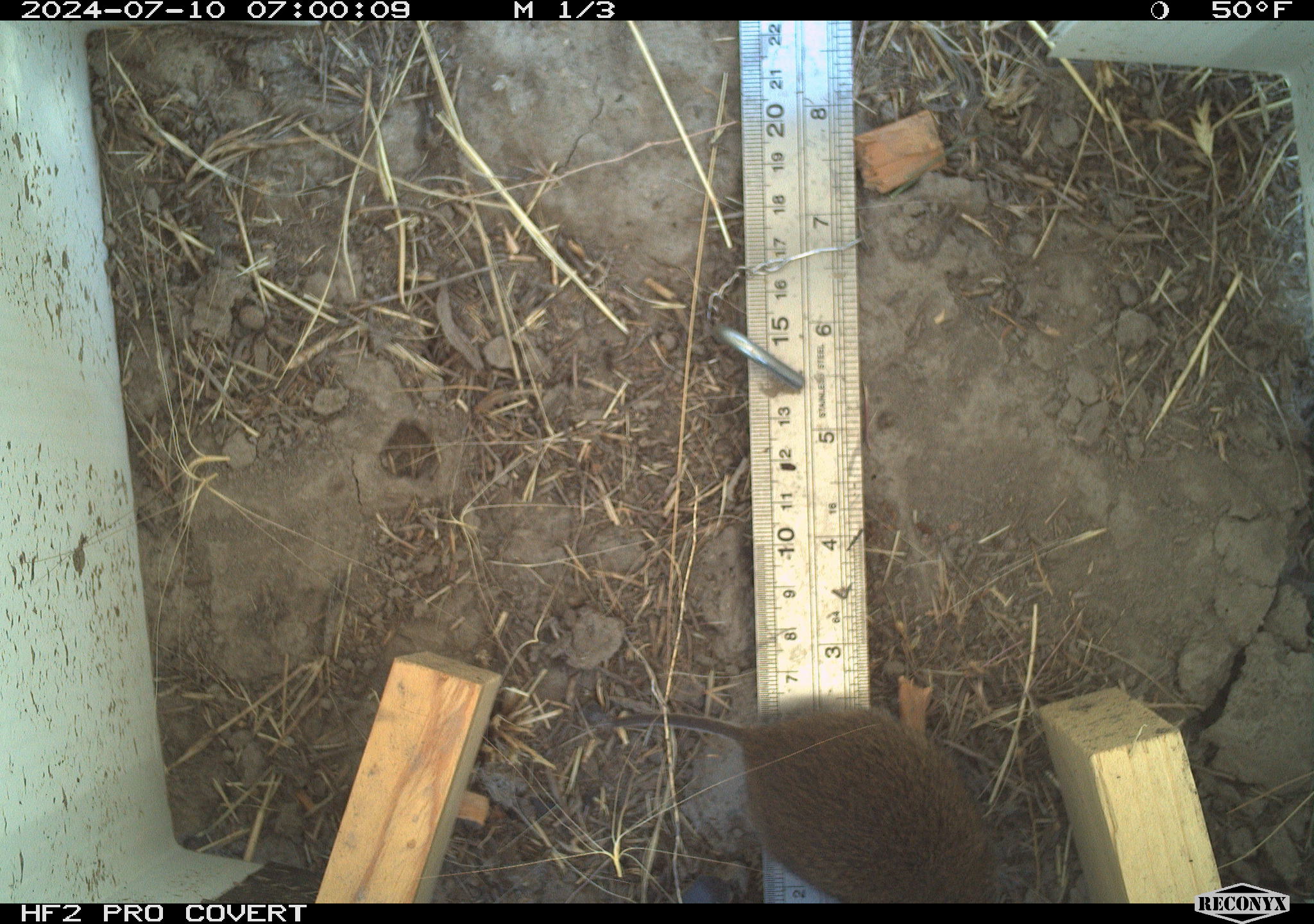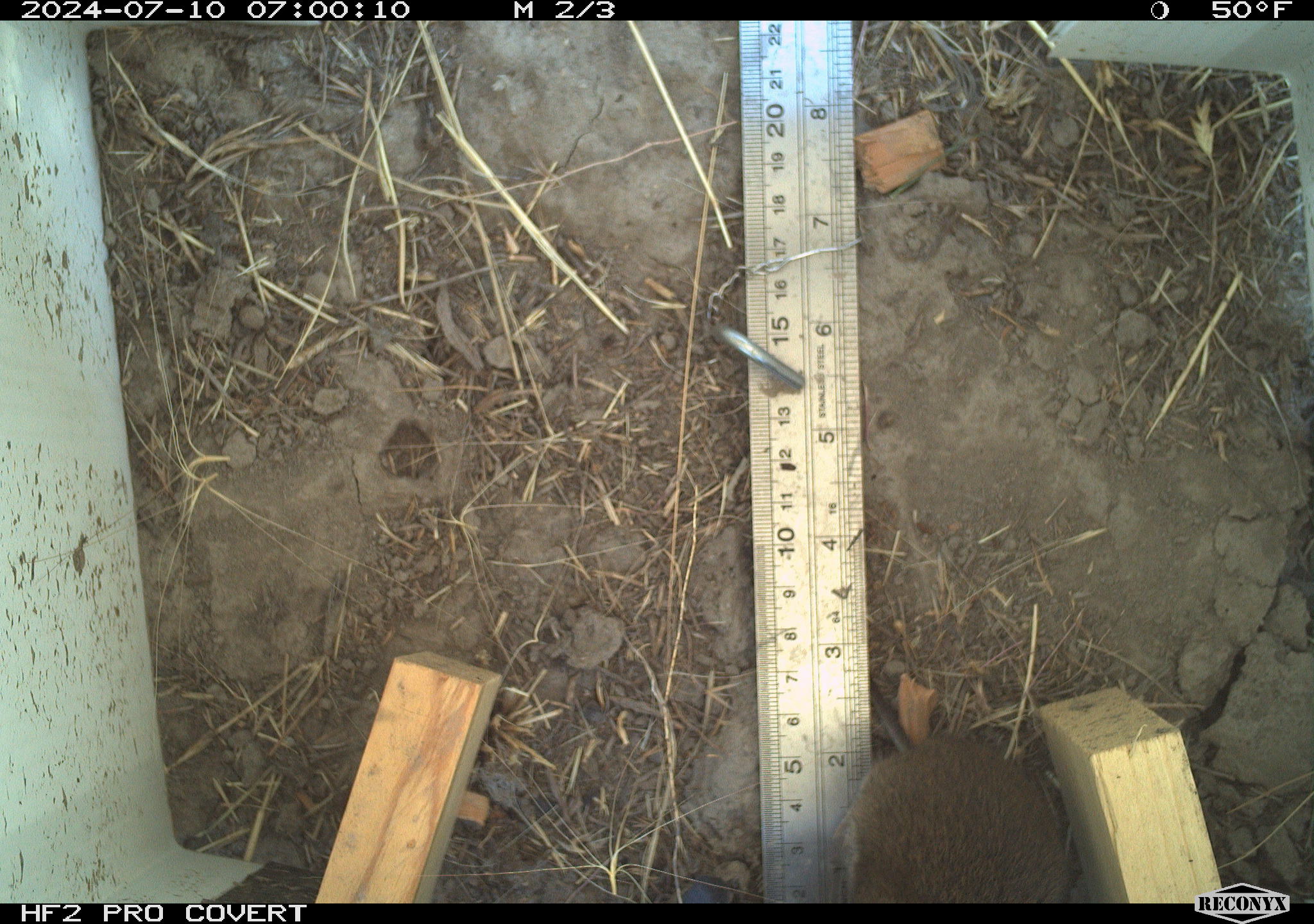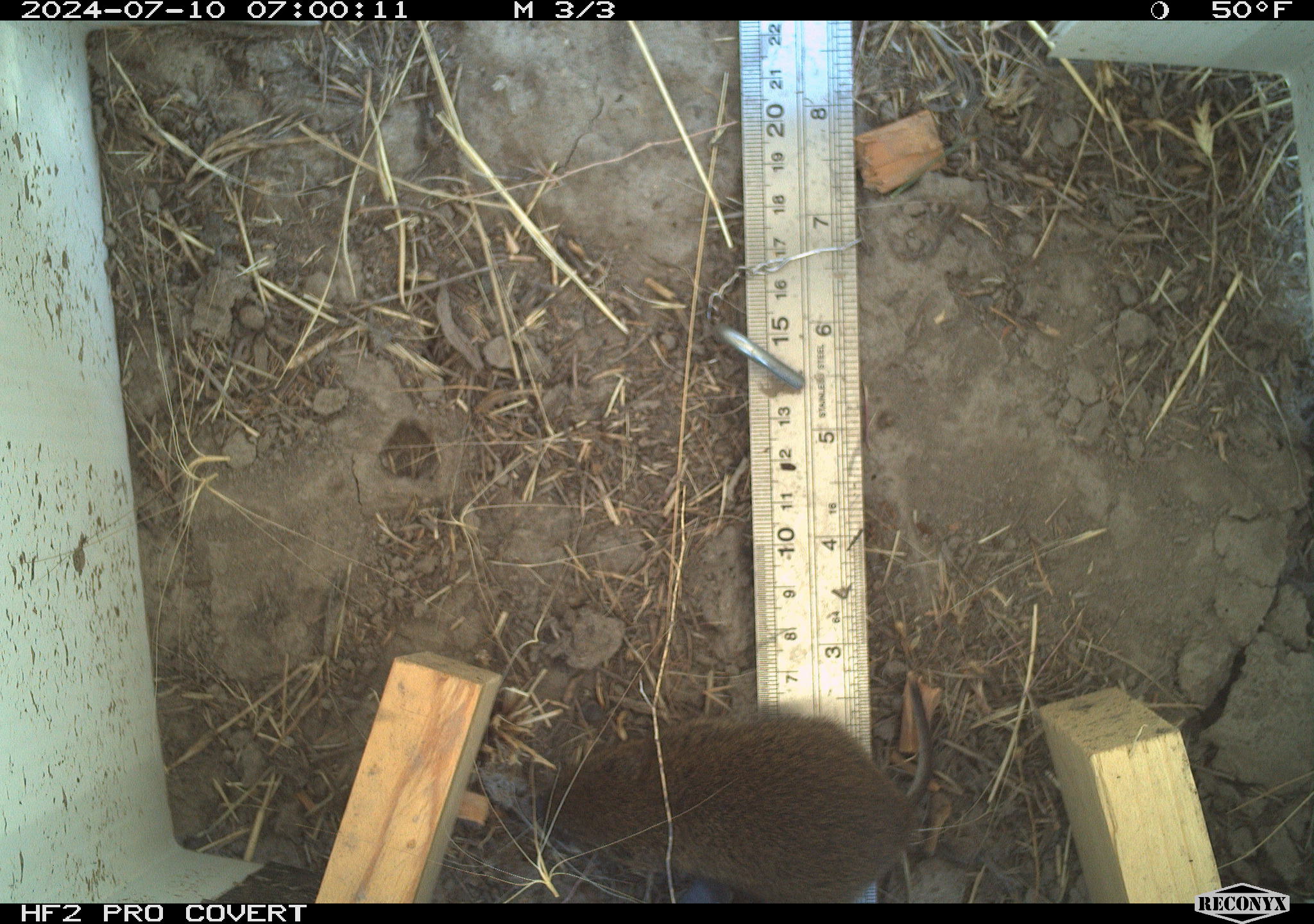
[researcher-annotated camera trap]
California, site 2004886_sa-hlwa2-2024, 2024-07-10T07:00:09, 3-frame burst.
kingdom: Animalia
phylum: Chordata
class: Mammalia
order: Rodentia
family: Cricetidae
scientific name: Arvicolinae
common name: voles, lemmings, and muskrats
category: arvicolinae subfamily